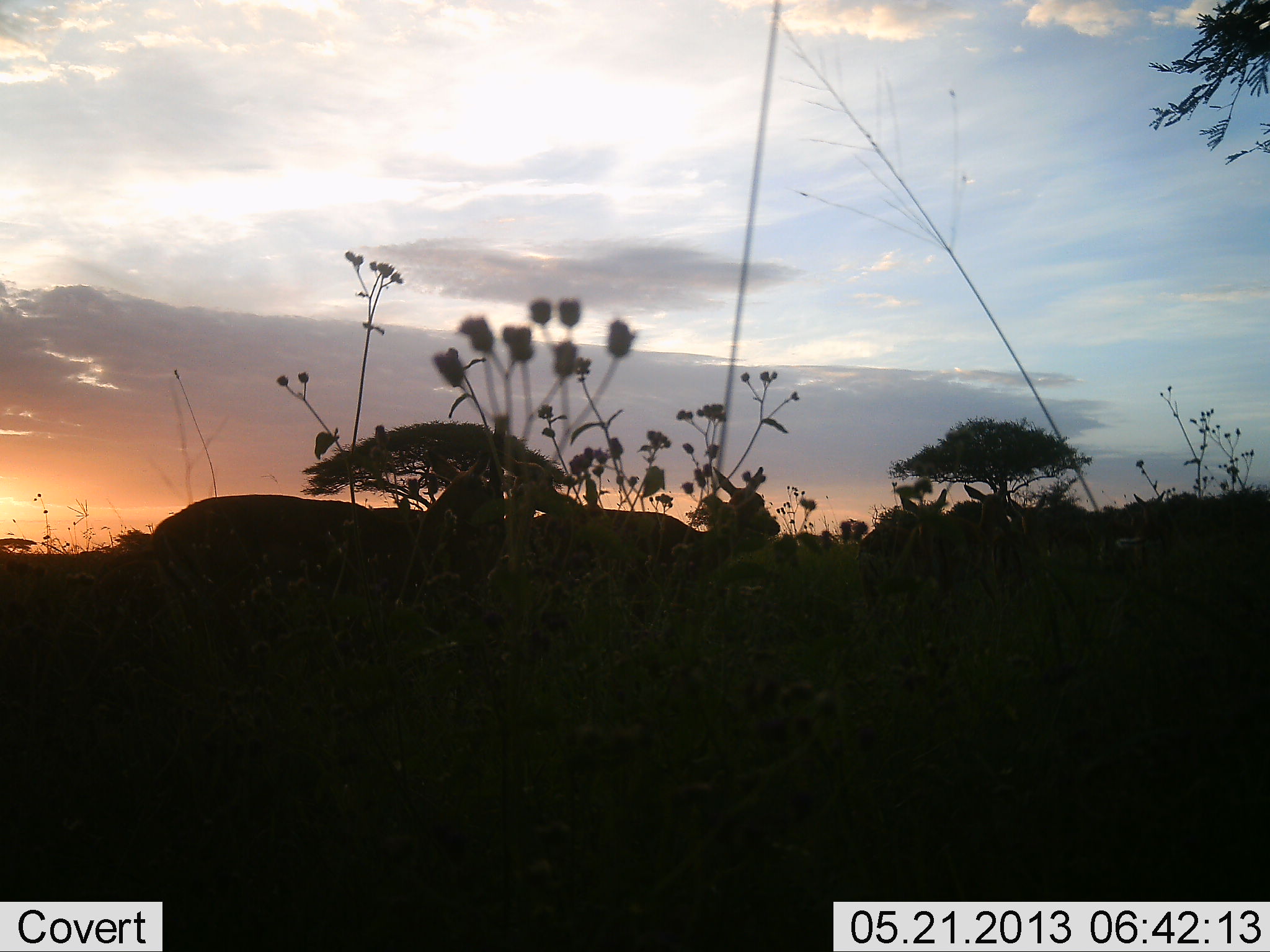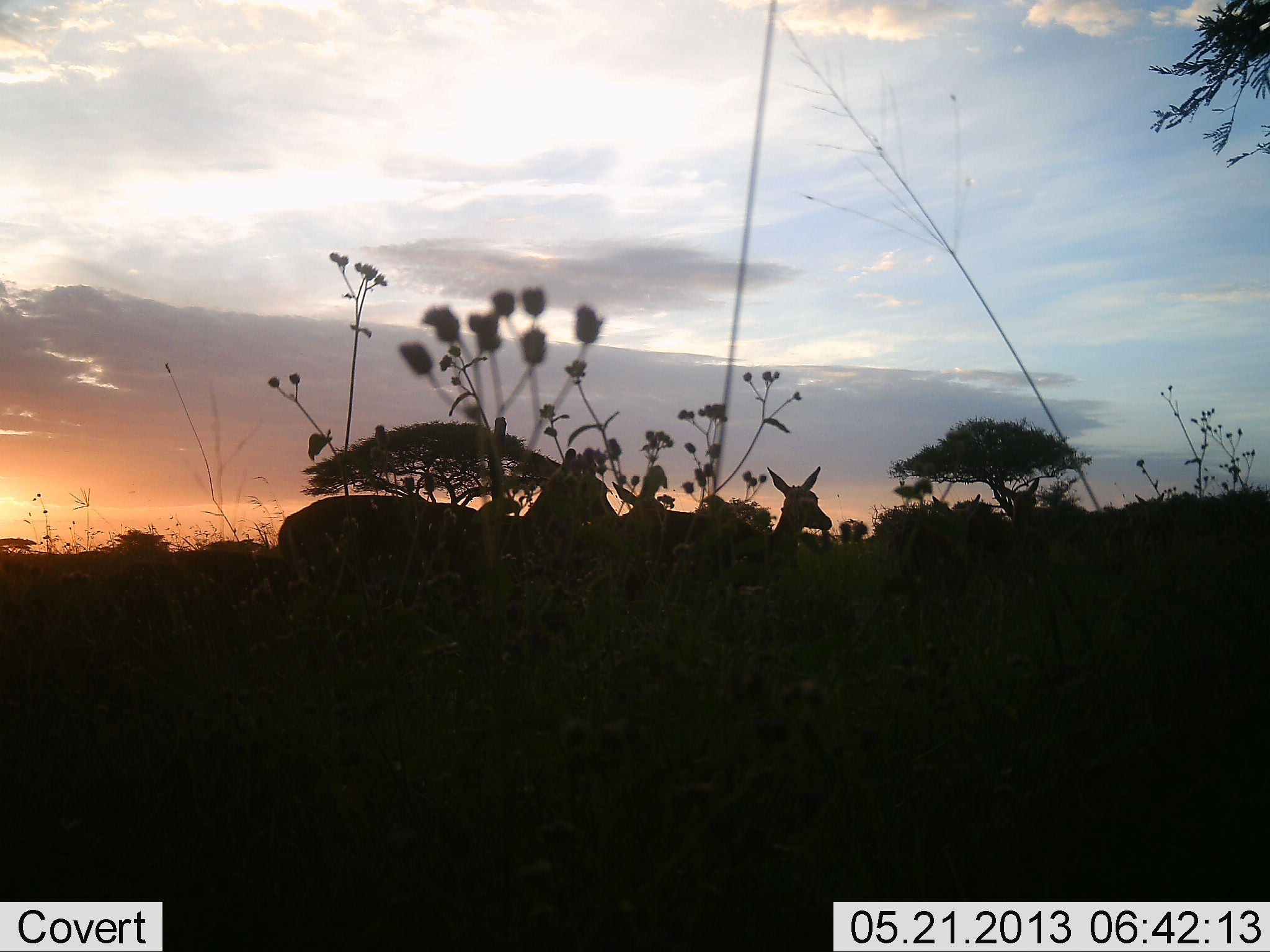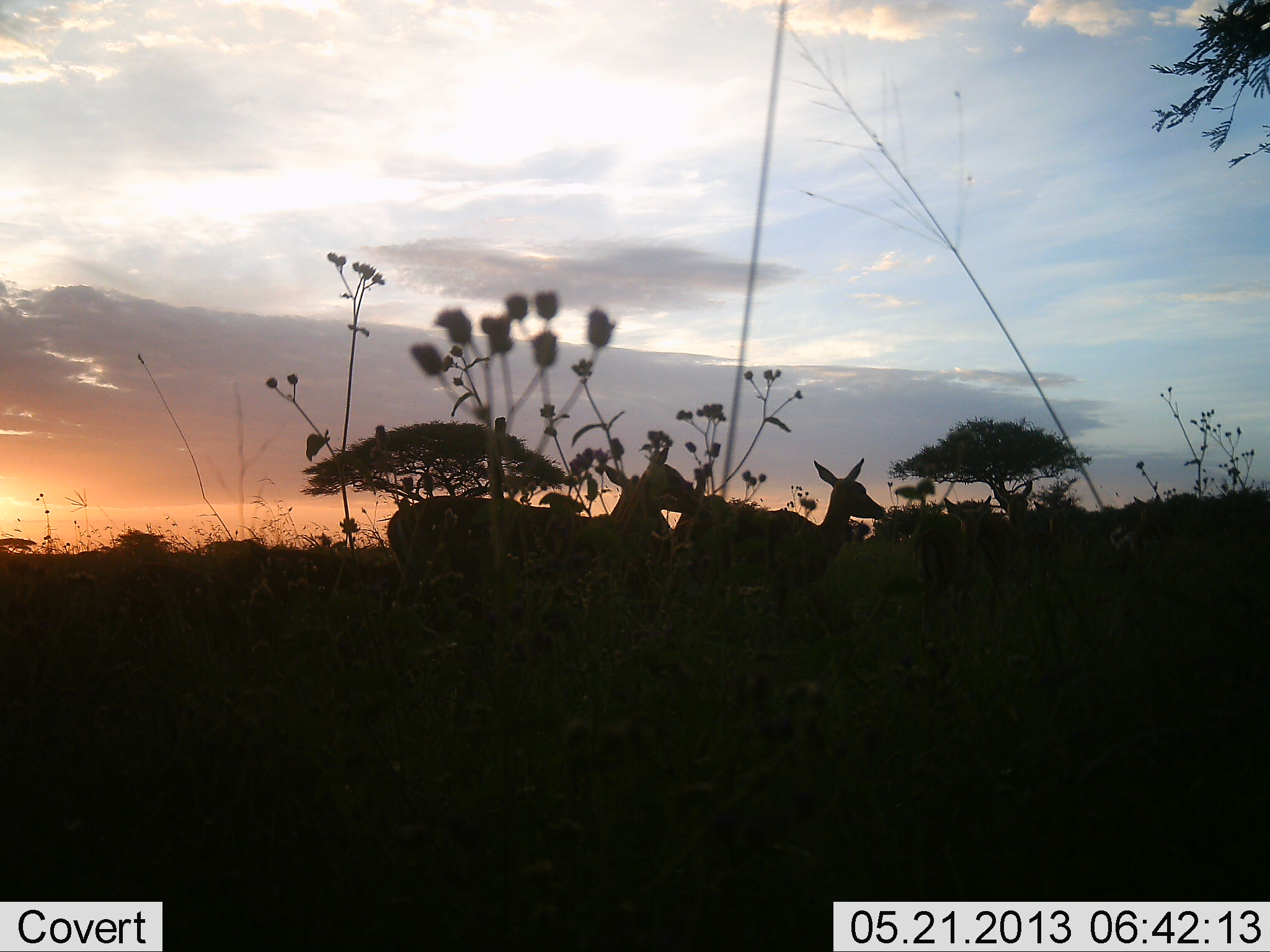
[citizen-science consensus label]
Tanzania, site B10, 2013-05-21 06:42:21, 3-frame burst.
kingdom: Animalia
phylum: Chordata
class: Mammalia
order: Artiodactyla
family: Bovidae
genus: Aepyceros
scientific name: Aepyceros melampus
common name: impala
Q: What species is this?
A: Impala (Aepyceros melampus).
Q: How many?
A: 4.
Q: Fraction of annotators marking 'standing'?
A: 24%.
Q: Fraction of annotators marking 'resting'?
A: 0%.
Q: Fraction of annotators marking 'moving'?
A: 94%.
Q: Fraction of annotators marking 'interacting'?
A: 0%.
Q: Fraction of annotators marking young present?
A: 0%.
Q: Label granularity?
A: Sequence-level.